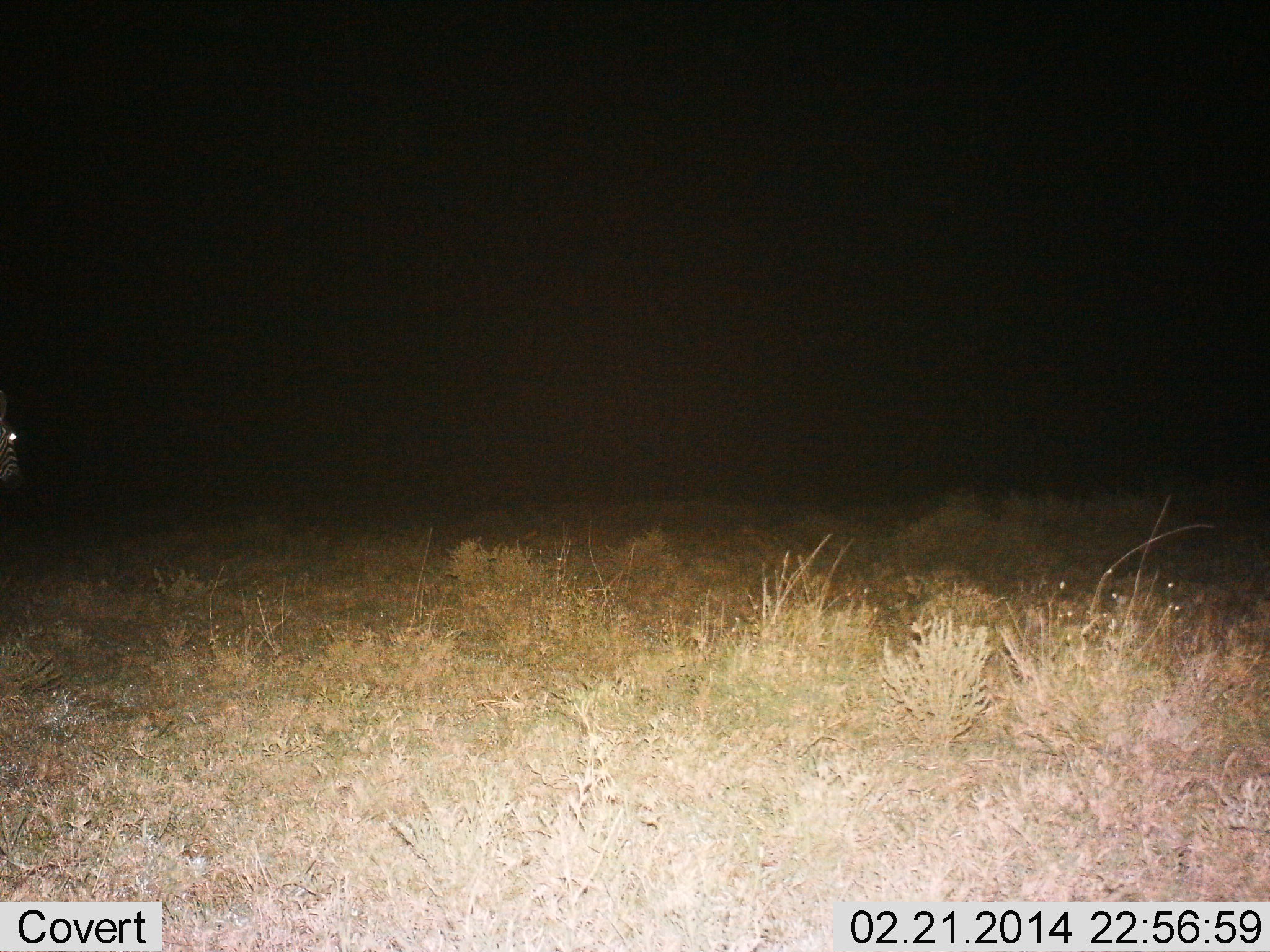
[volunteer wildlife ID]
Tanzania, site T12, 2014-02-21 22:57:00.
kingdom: Animalia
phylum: Chordata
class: Mammalia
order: Perissodactyla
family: Equidae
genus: Equus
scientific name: Equus quagga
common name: plains zebra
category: zebra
Zebra (plains zebra) (Equus quagga), count 1. Behavior (volunteer vote fractions): standing 80%, resting 0%, moving 20%, interacting 0%. Young present (vote fraction): 0%. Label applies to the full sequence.